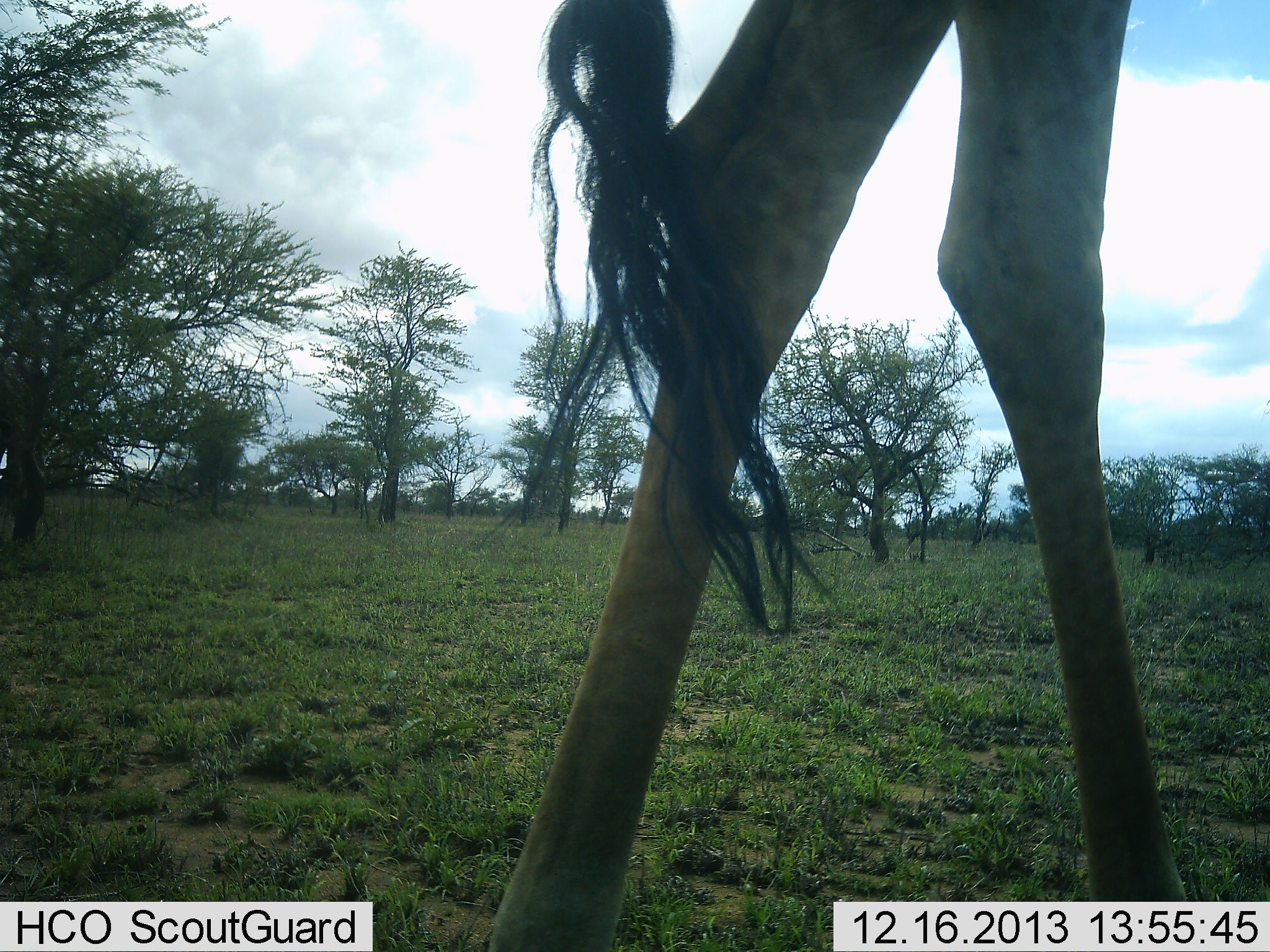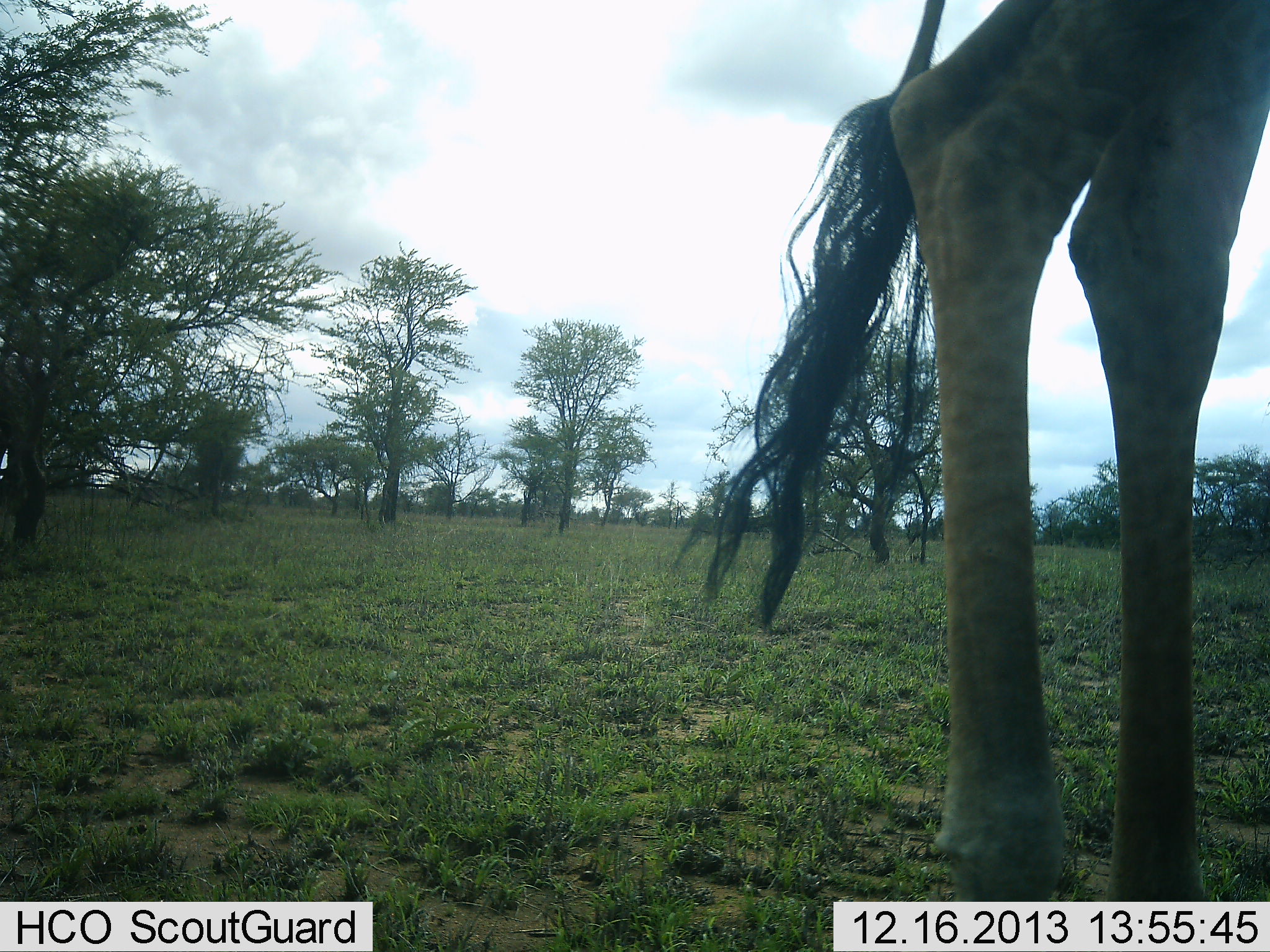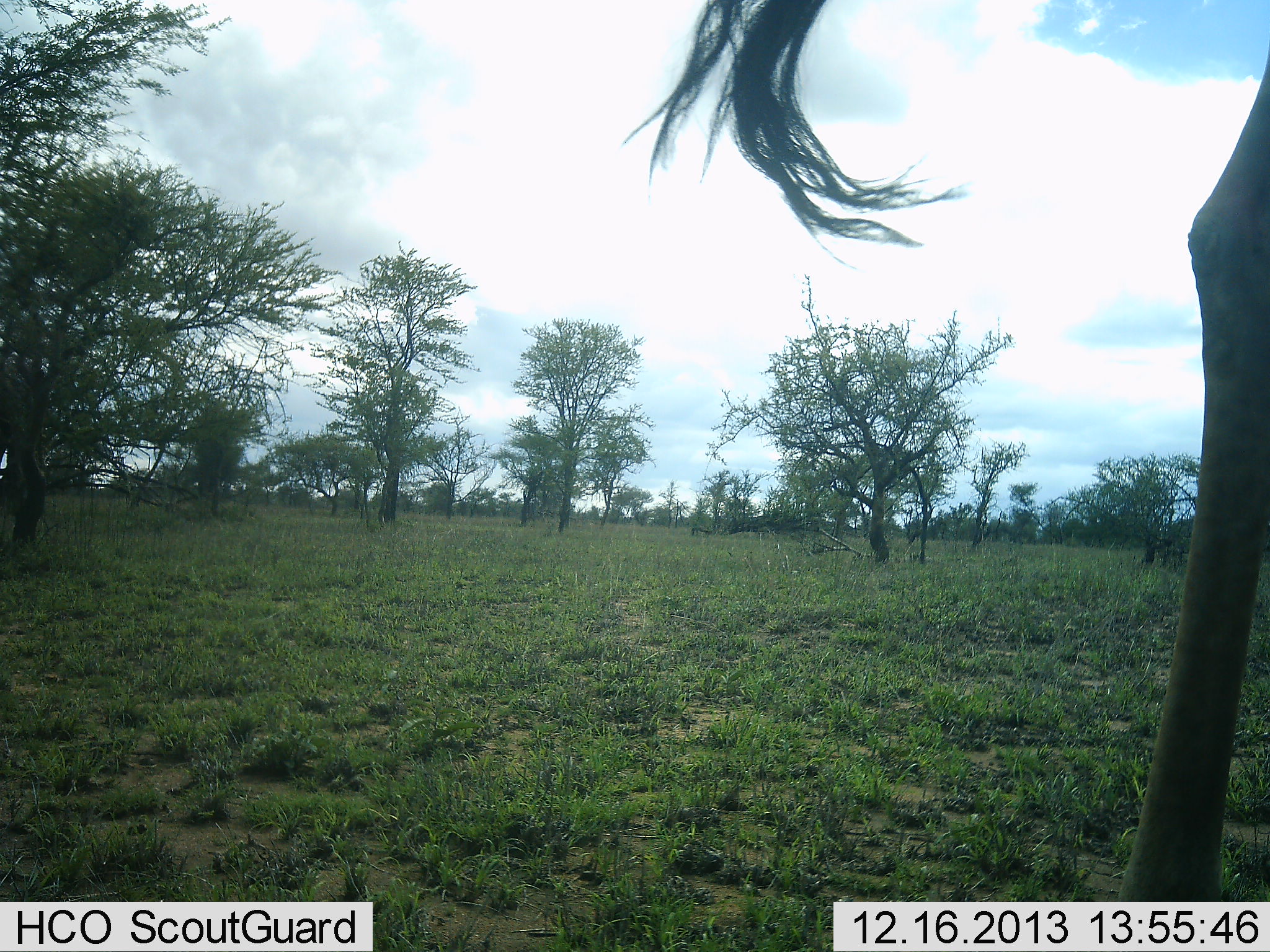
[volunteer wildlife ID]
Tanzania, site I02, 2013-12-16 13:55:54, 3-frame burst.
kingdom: Animalia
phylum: Chordata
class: Mammalia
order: Artiodactyla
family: Giraffidae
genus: Giraffa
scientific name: Giraffa camelopardalis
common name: giraffe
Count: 1.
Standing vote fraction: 10%.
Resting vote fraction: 0%.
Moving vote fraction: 90%.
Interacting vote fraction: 0%.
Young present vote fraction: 0%.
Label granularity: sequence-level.